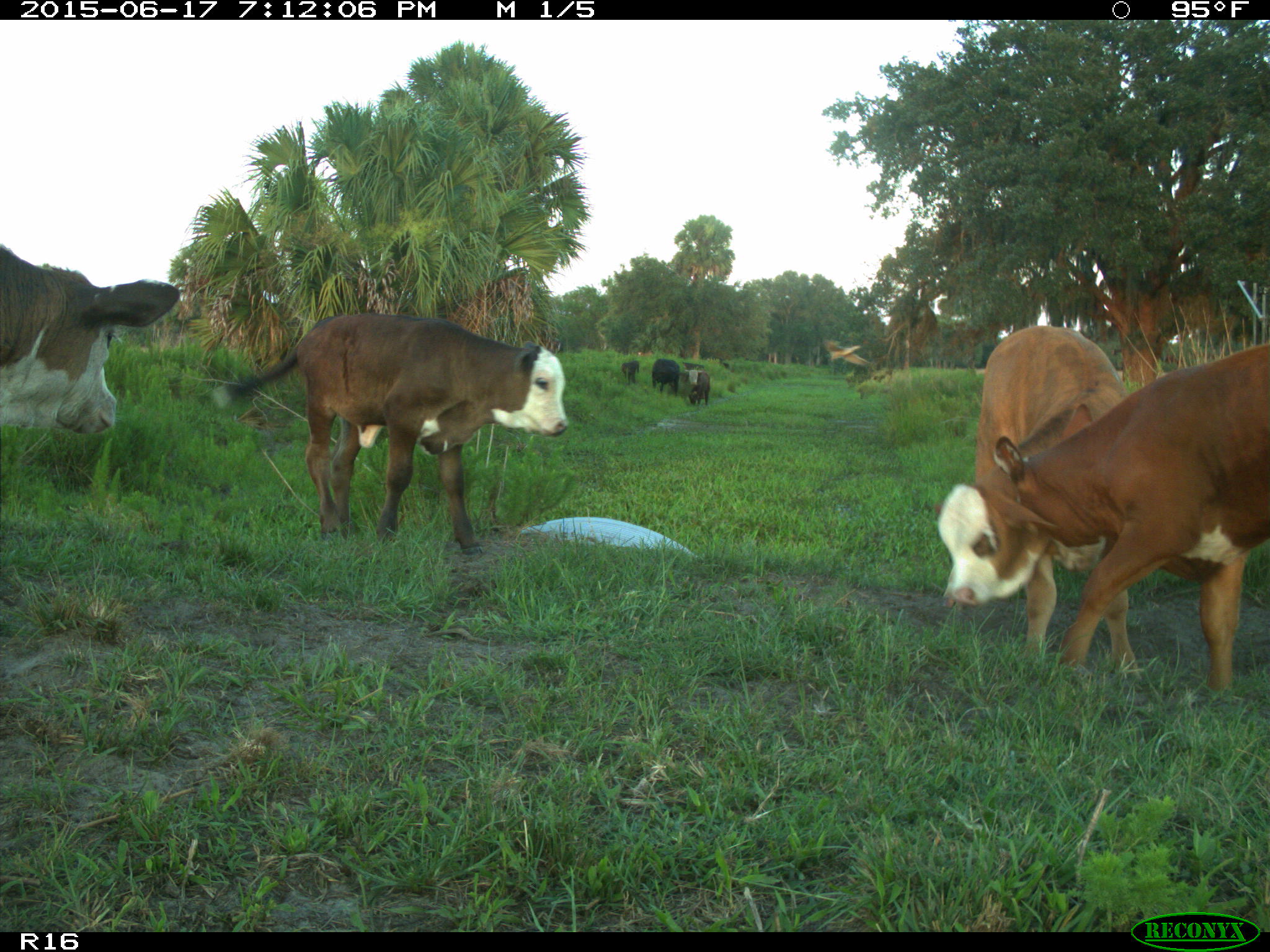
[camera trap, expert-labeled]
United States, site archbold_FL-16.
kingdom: Animalia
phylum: Chordata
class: Mammalia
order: Artiodactyla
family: Bovidae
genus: Bos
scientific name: Bos taurus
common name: domestic cow